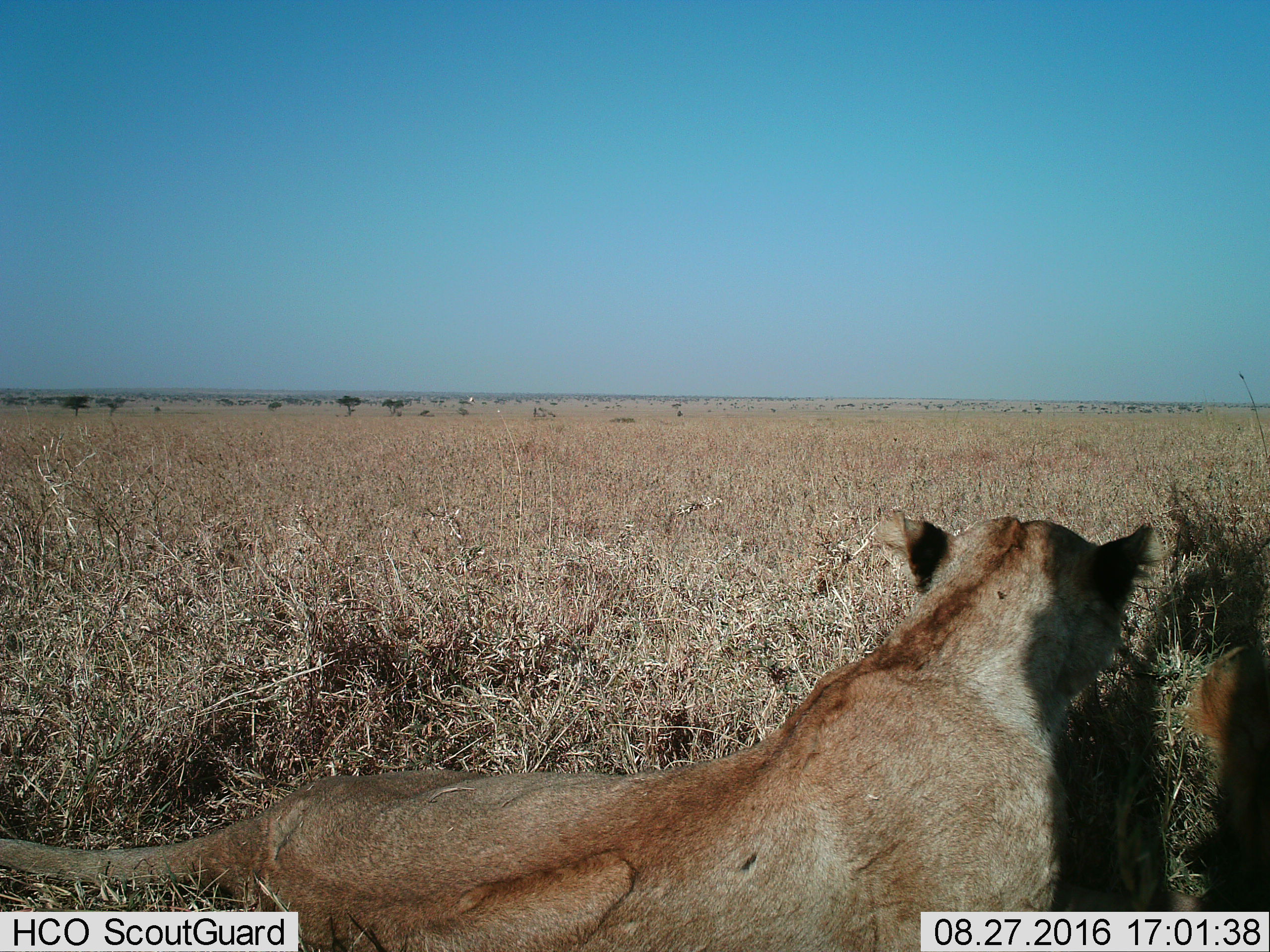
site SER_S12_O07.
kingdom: Animalia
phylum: Chordata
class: Mammalia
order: Carnivora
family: Felidae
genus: Panthera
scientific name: Panthera leo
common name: lion female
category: lionfemale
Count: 1.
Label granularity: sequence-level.